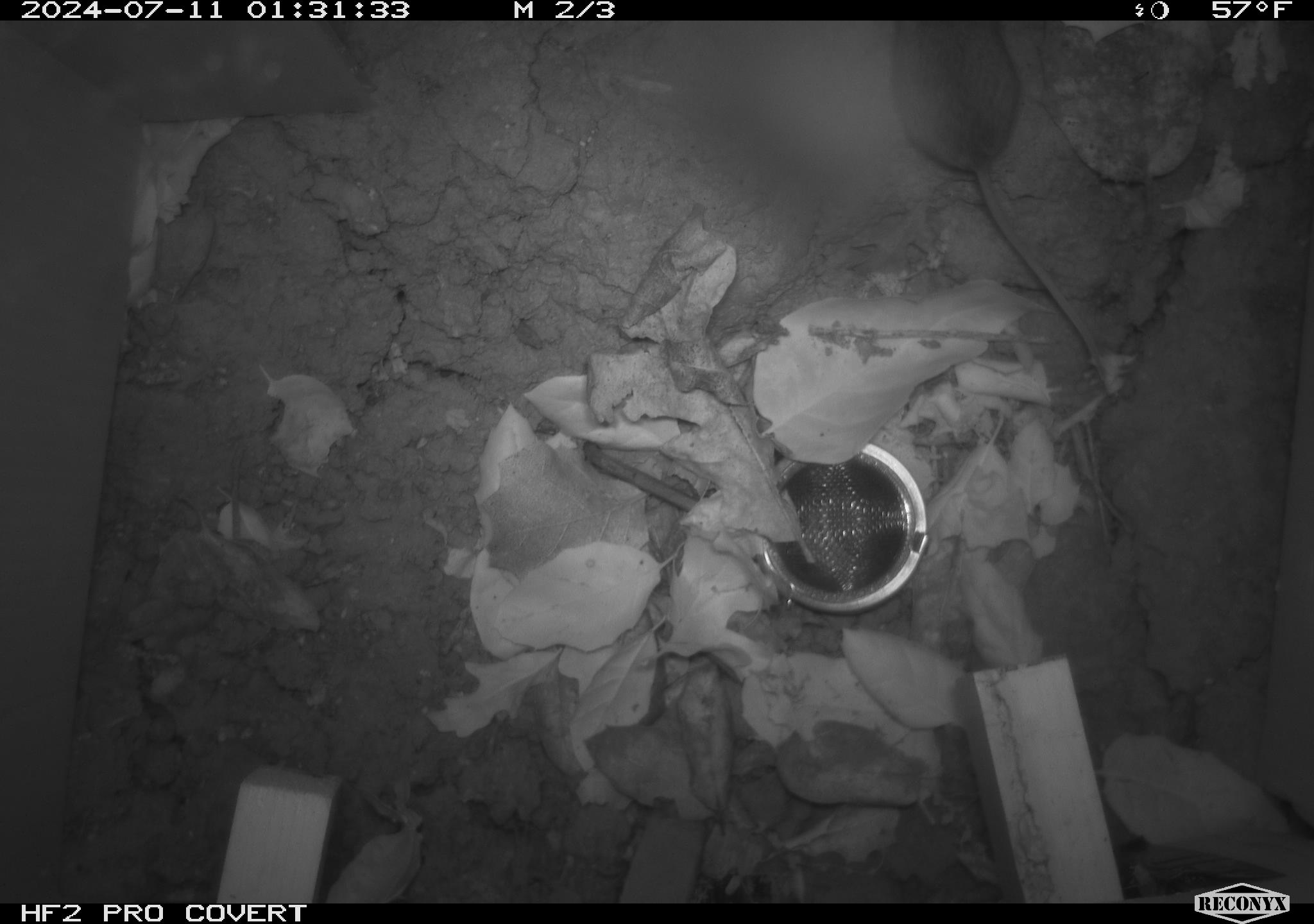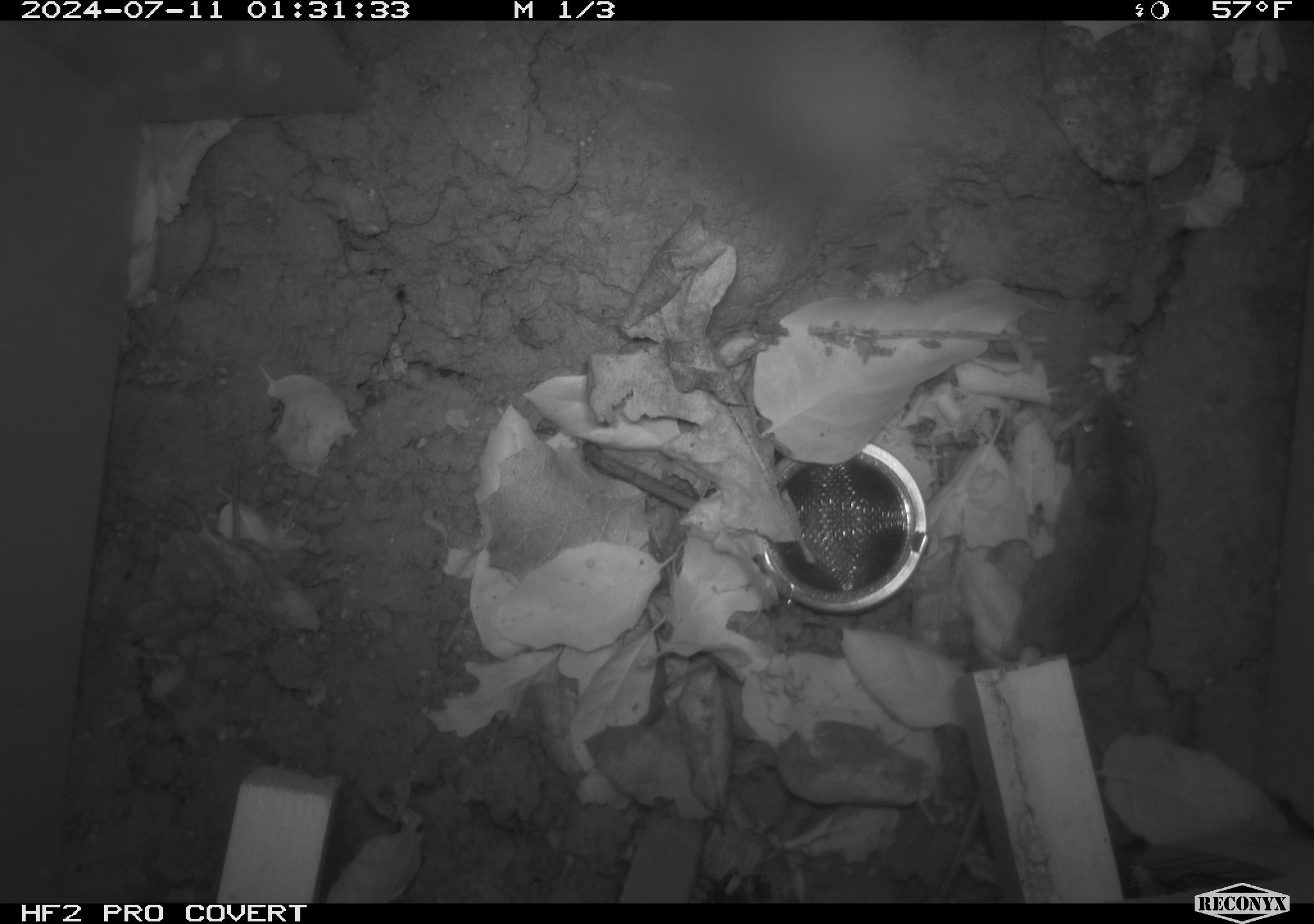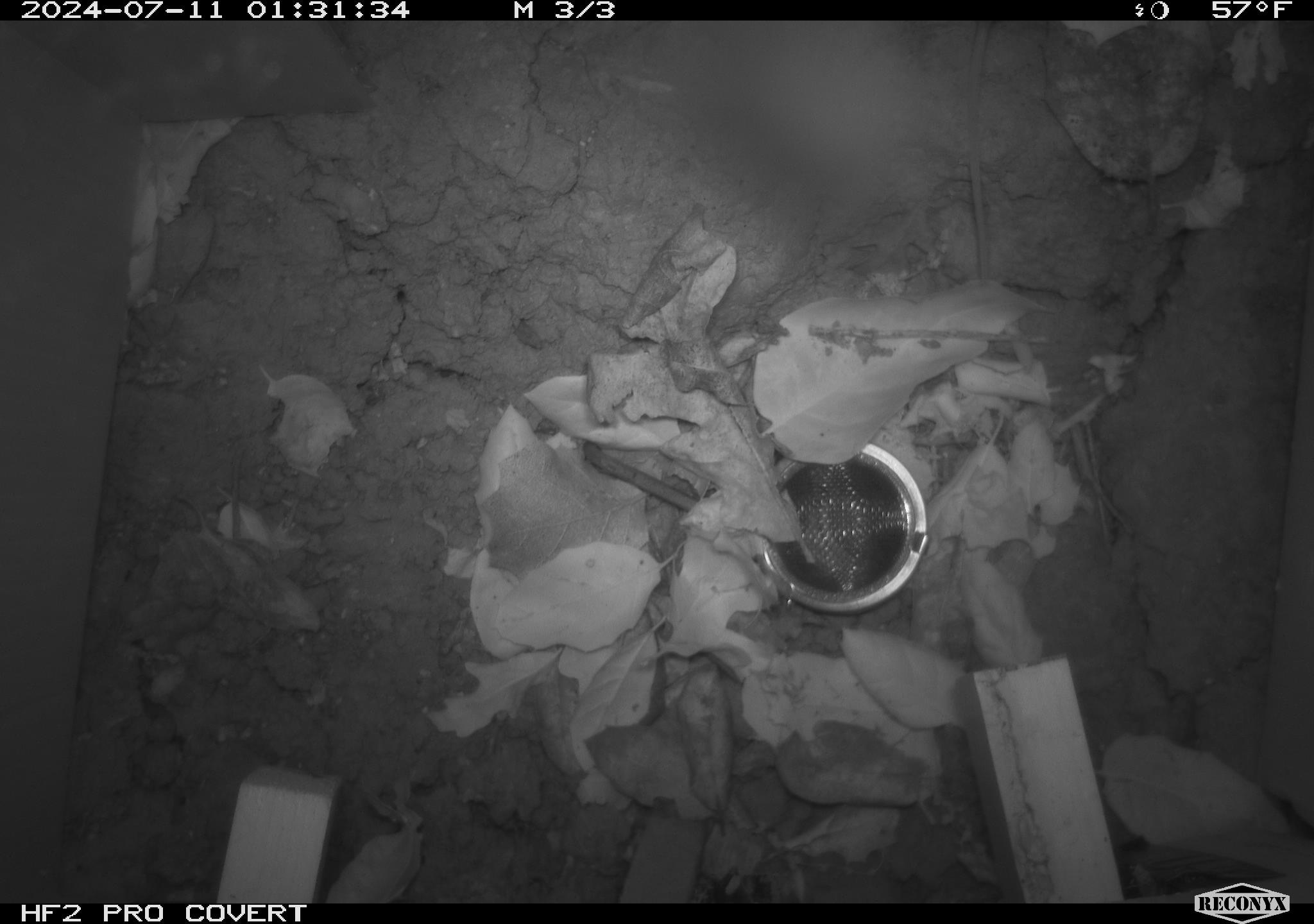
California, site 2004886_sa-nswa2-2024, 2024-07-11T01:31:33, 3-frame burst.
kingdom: Animalia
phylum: Chordata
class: Mammalia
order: Rodentia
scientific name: Rodentia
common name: rodent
Rodent (Rodentia).